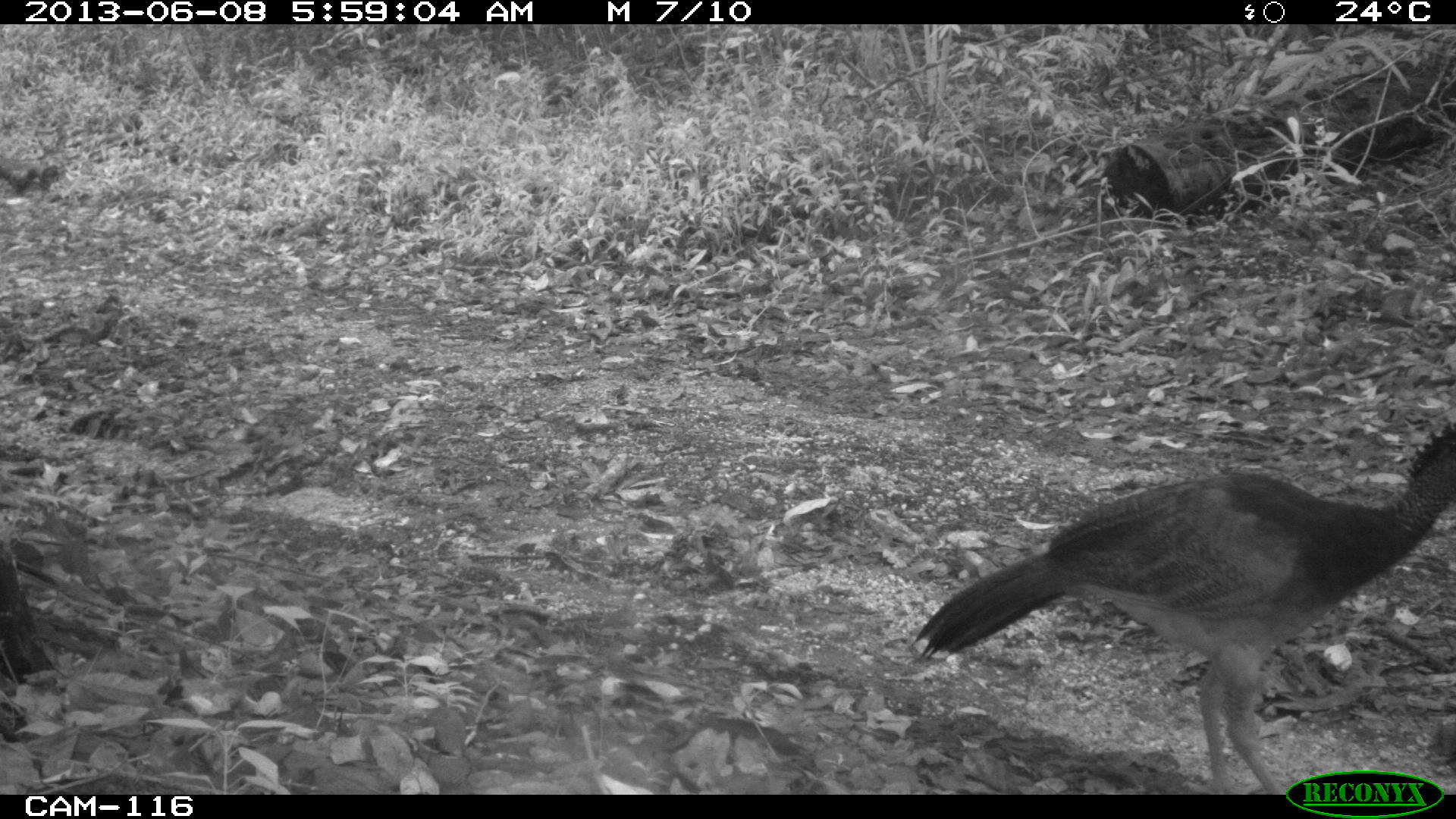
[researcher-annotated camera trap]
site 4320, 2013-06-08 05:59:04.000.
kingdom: Animalia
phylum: Chordata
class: Aves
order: Galliformes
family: Cracidae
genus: Crax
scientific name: Crax rubra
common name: great curassow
Crax rubra (great curassow), count 1, sex female.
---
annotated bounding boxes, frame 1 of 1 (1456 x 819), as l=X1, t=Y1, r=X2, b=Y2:
crax rubra: l=910, t=422, r=1455, b=793